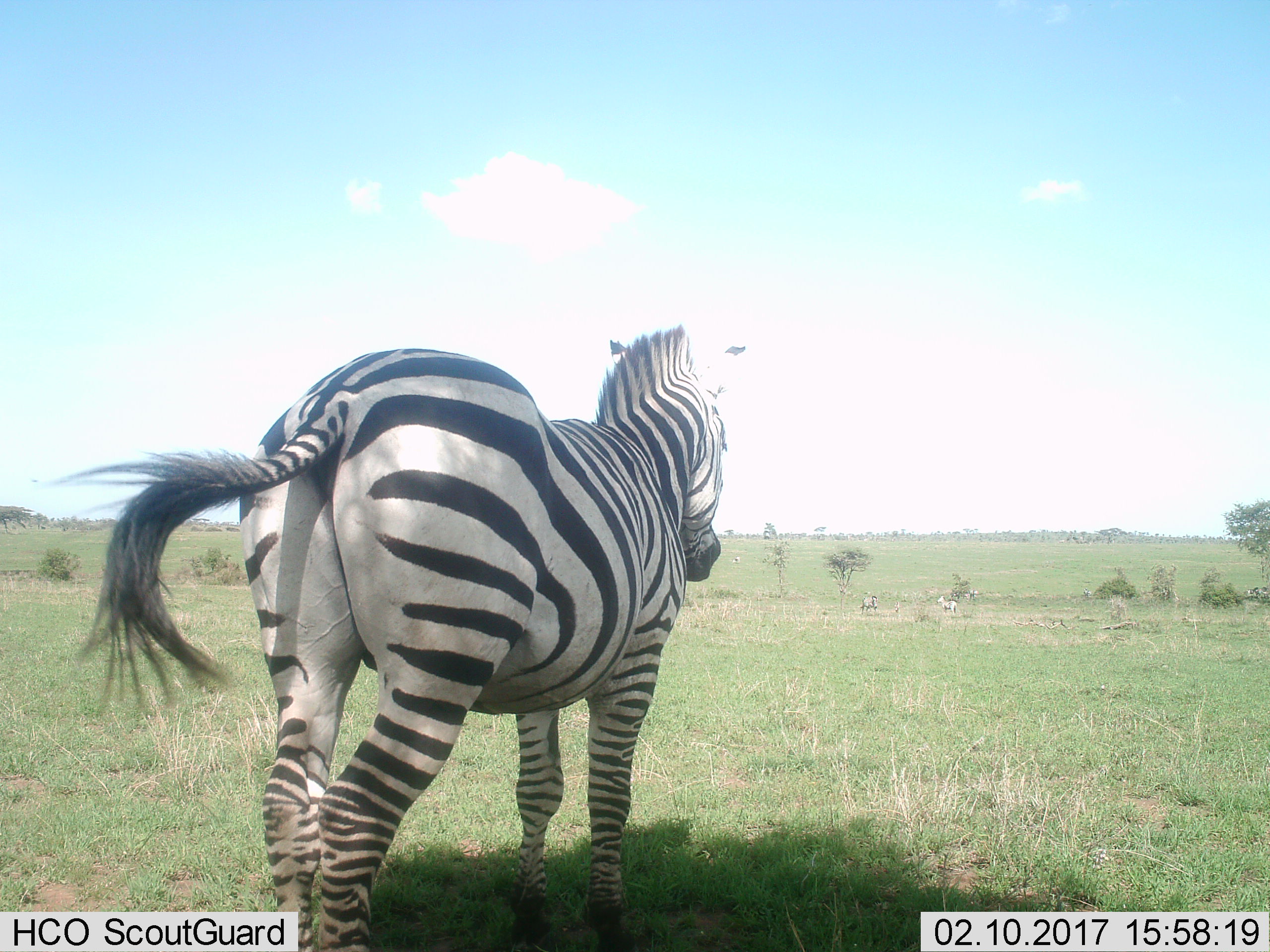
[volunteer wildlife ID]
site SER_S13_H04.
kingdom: Animalia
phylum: Chordata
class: Mammalia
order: Perissodactyla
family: Equidae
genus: Equus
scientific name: Equus quagga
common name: plains zebra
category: zebraplains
Zebraplains (plains zebra) (Equus quagga), count 3. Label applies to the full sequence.